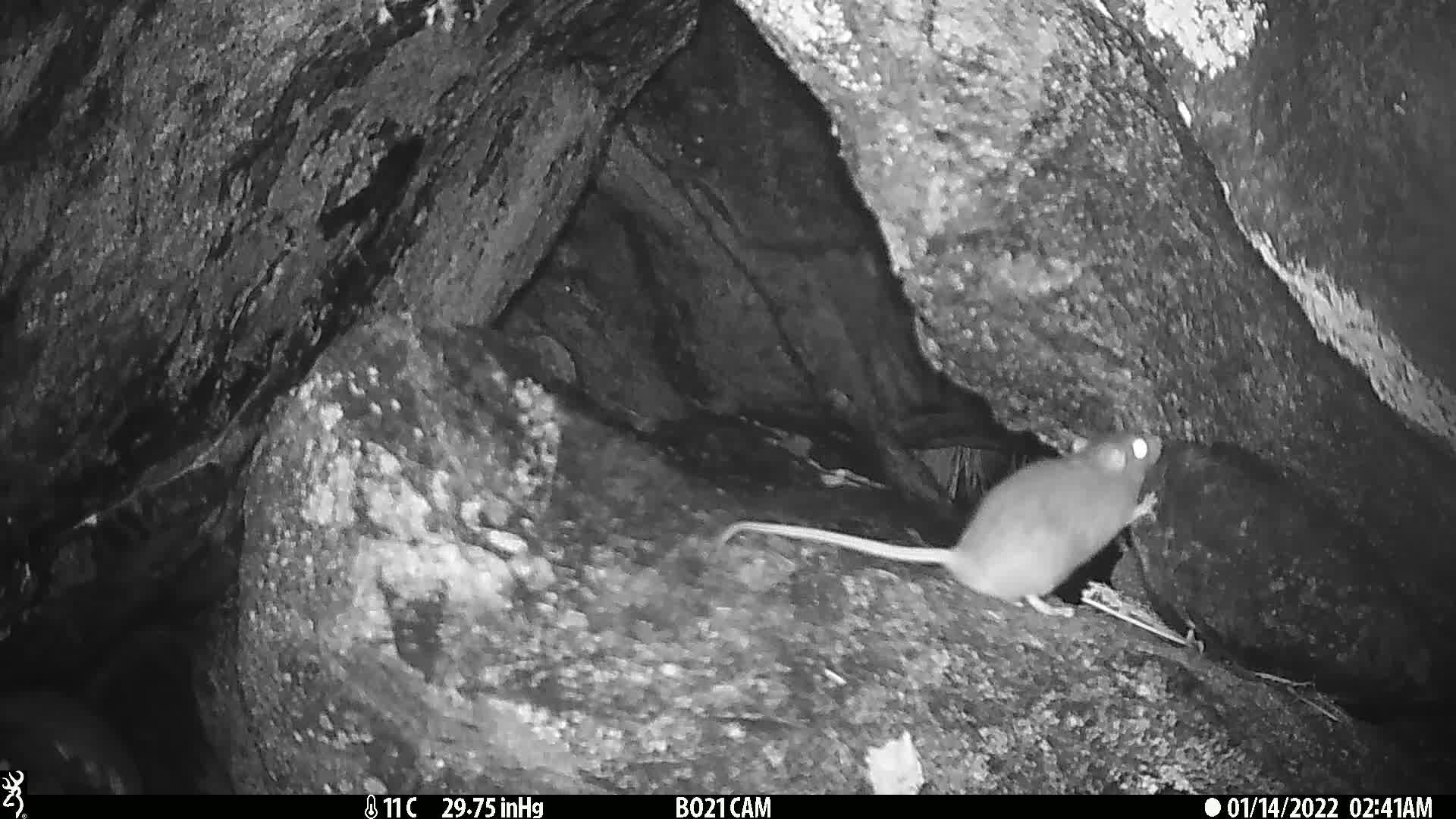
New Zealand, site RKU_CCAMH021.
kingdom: Animalia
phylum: Chordata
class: Mammalia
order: Rodentia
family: Muridae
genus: Rattus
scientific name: Rattus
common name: rat